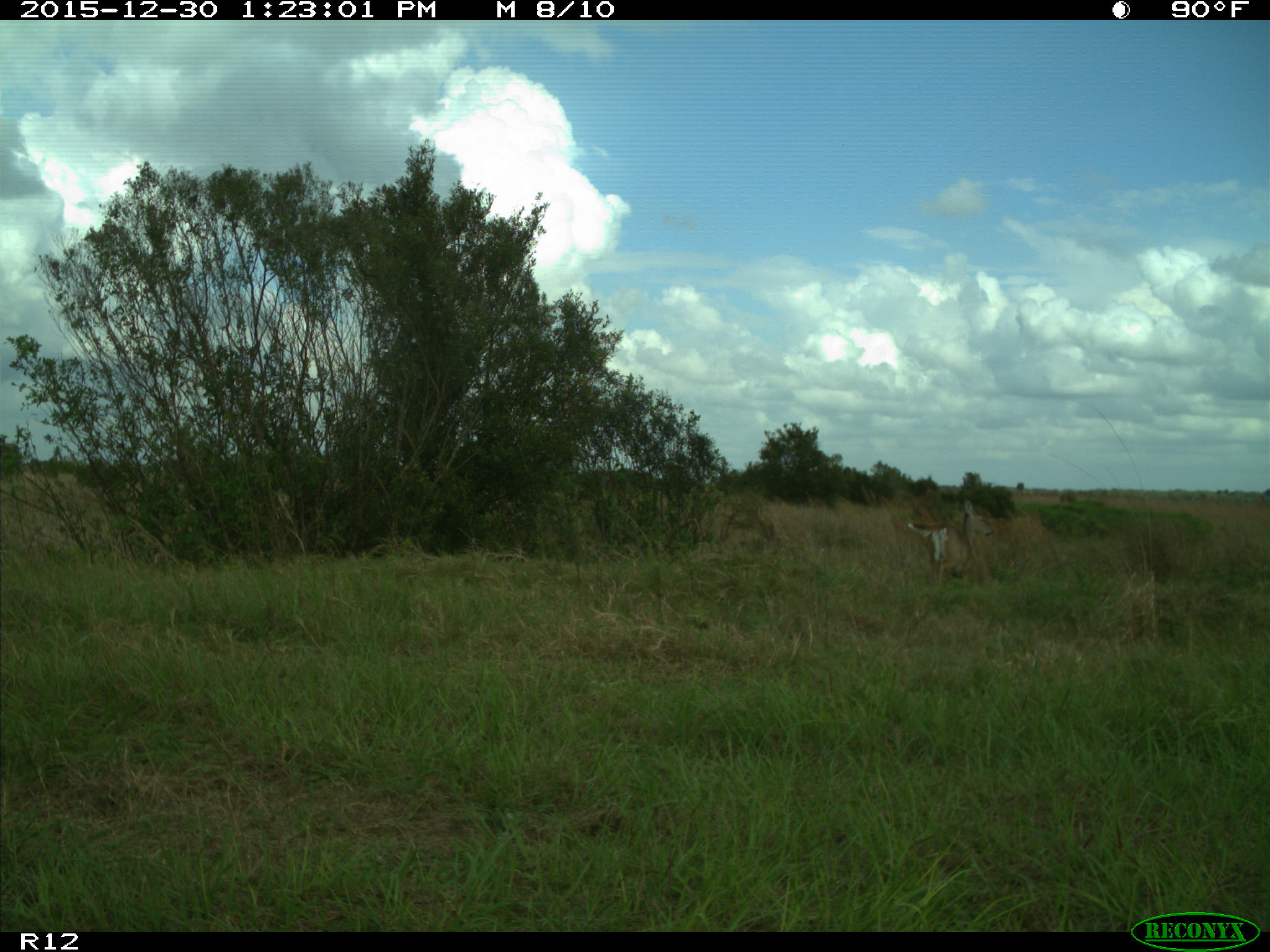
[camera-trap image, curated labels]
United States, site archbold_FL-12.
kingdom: Animalia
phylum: Chordata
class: Mammalia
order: Artiodactyla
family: Cervidae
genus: Odocoileus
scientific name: Odocoileus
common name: deer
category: unidentified deer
Unidentified deer (deer) (Odocoileus).